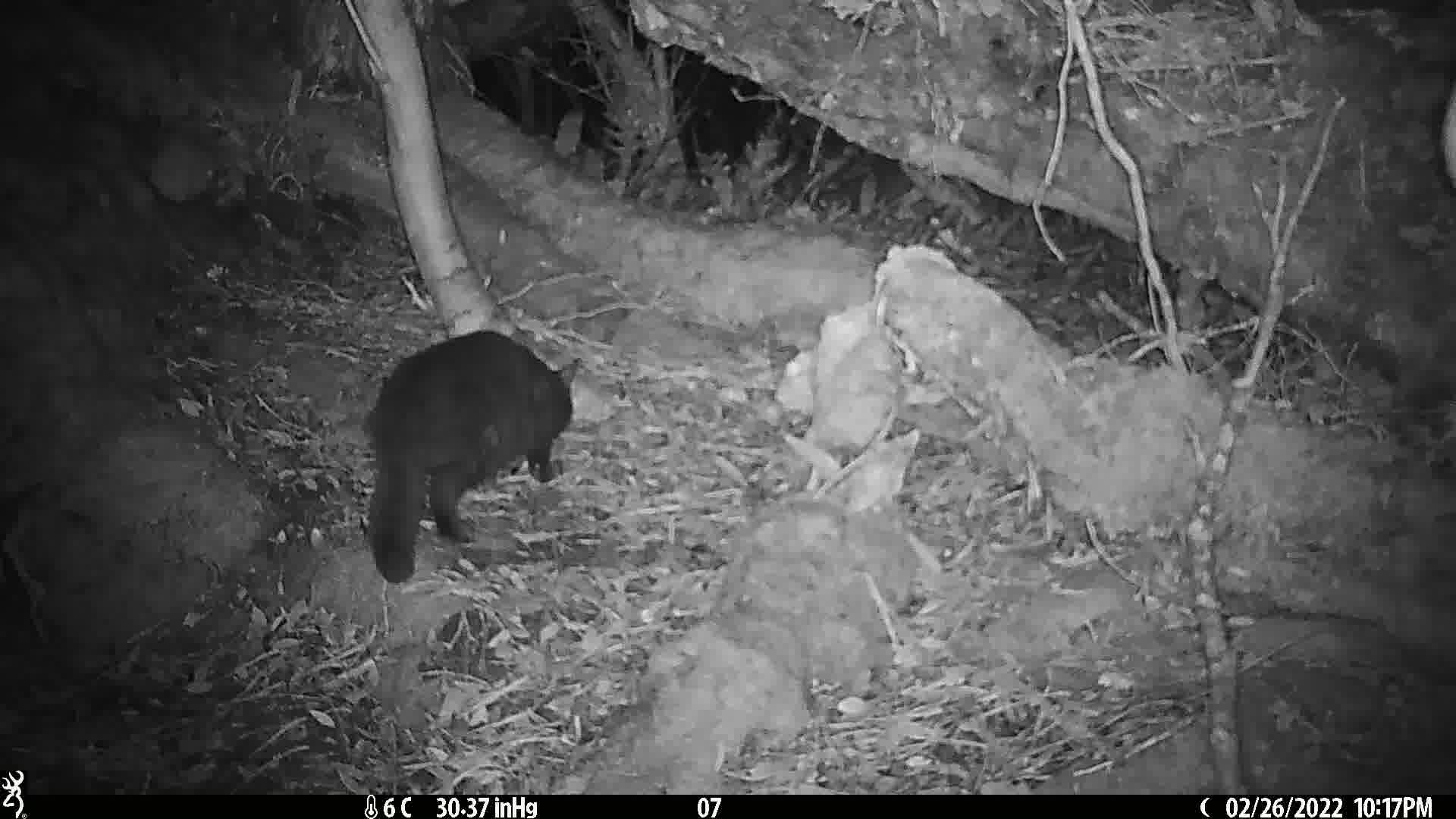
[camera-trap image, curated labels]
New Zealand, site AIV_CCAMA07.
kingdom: Animalia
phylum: Chordata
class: Mammalia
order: Carnivora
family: Felidae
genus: Felis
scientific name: Felis catus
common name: domestic cat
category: cat